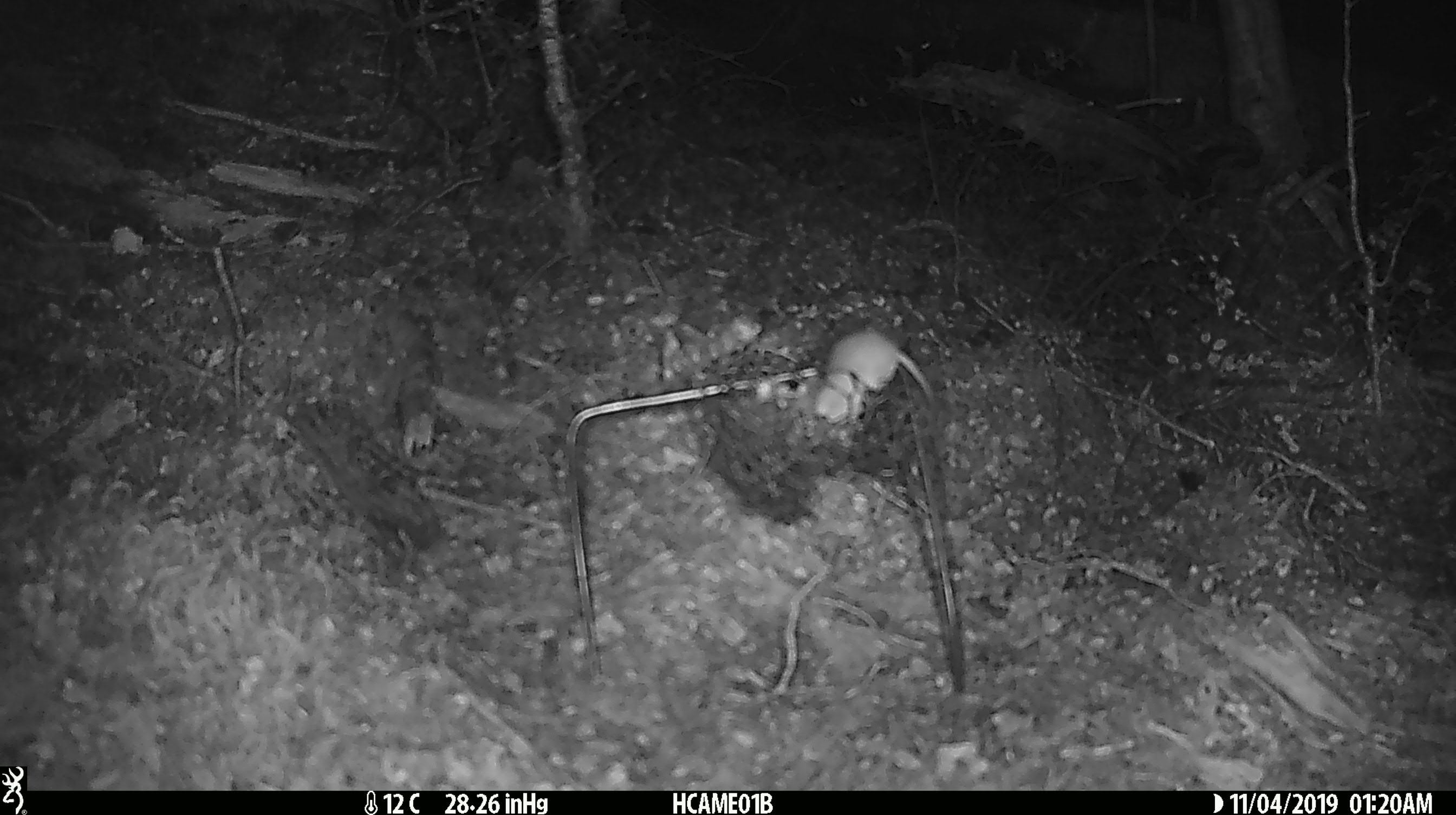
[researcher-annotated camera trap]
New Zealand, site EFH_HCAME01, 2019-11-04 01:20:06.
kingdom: Animalia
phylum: Chordata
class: Mammalia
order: Rodentia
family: Muridae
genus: Mus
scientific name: Mus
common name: mouse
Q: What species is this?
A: Mouse (Mus).